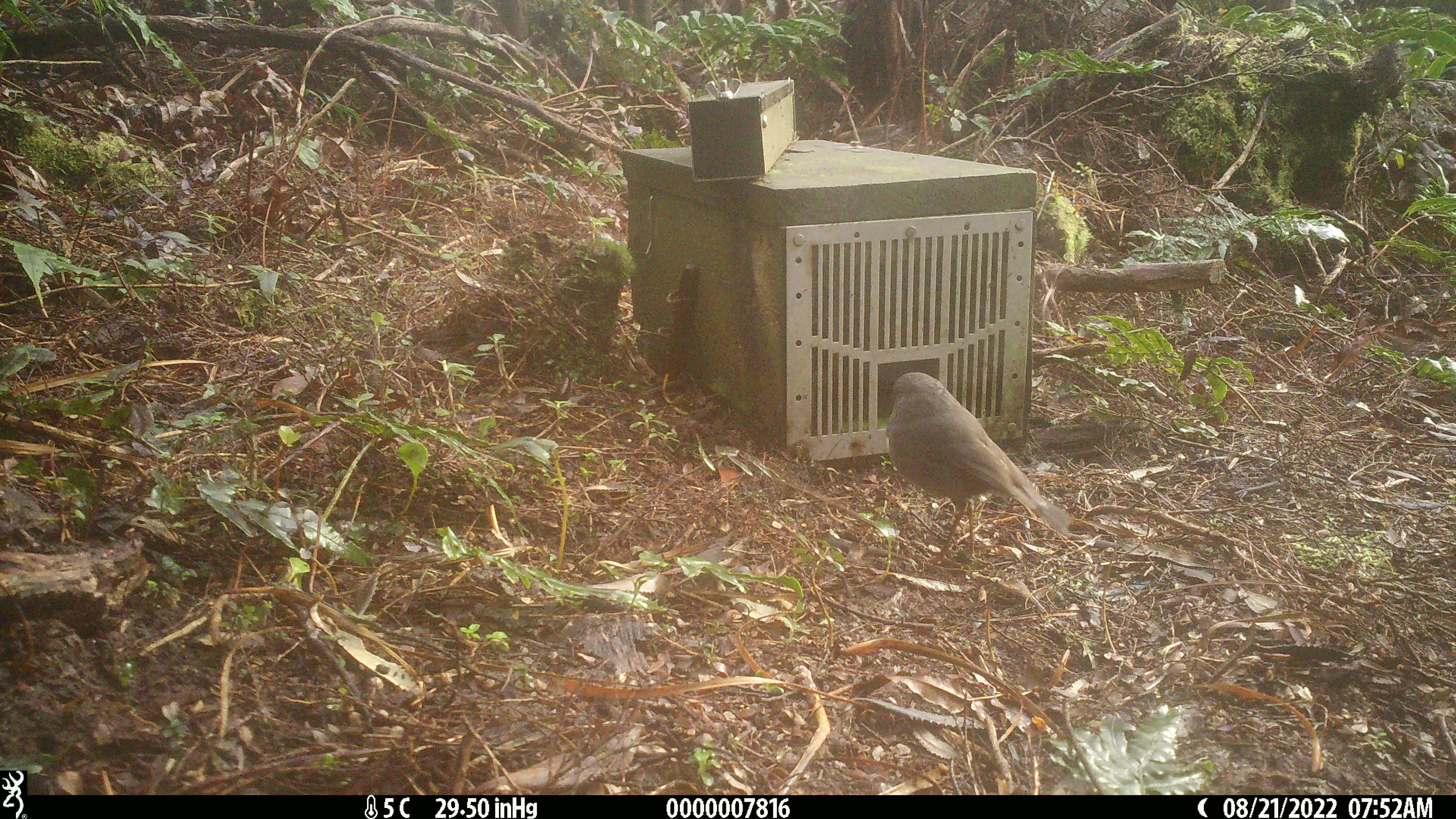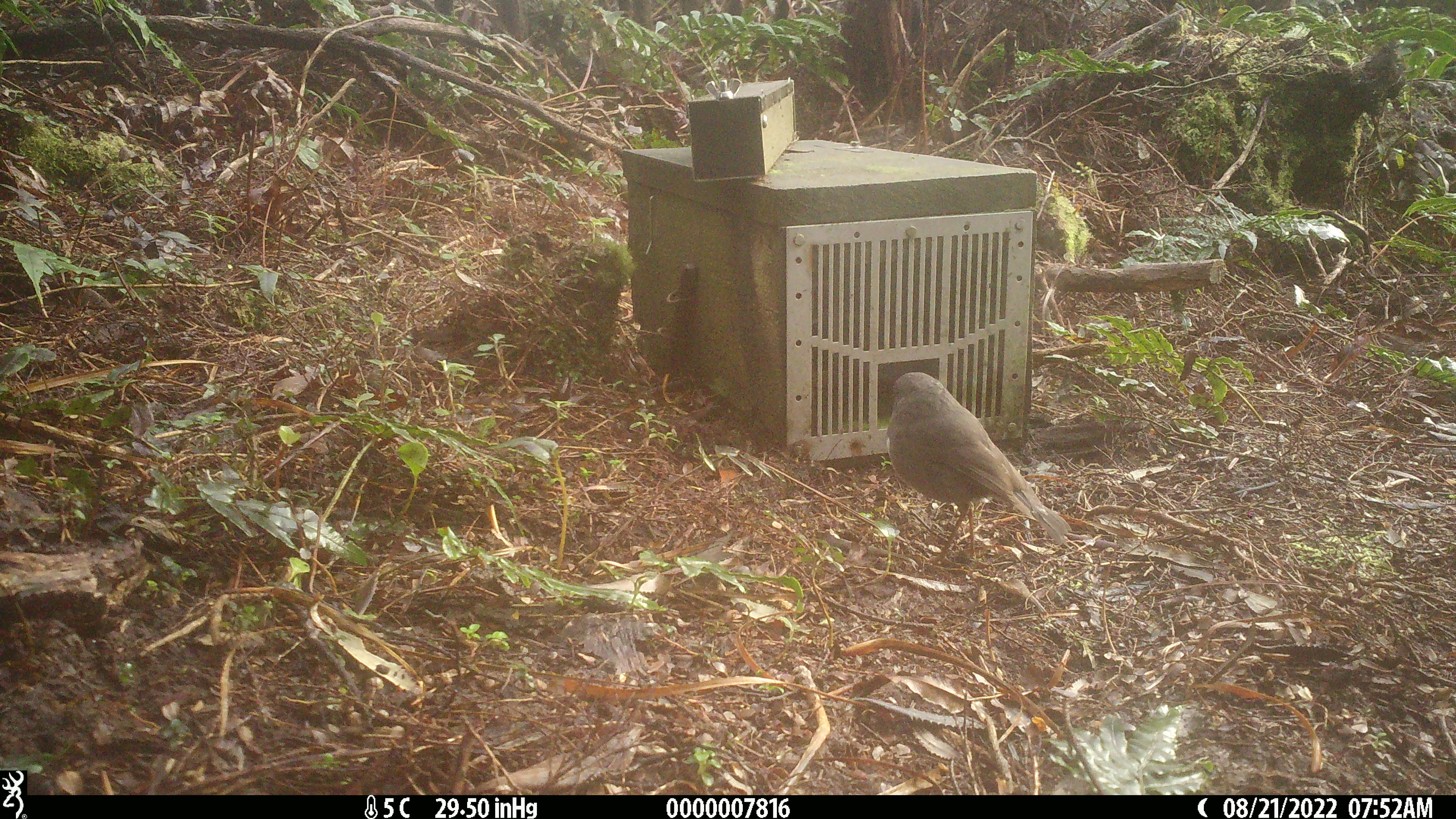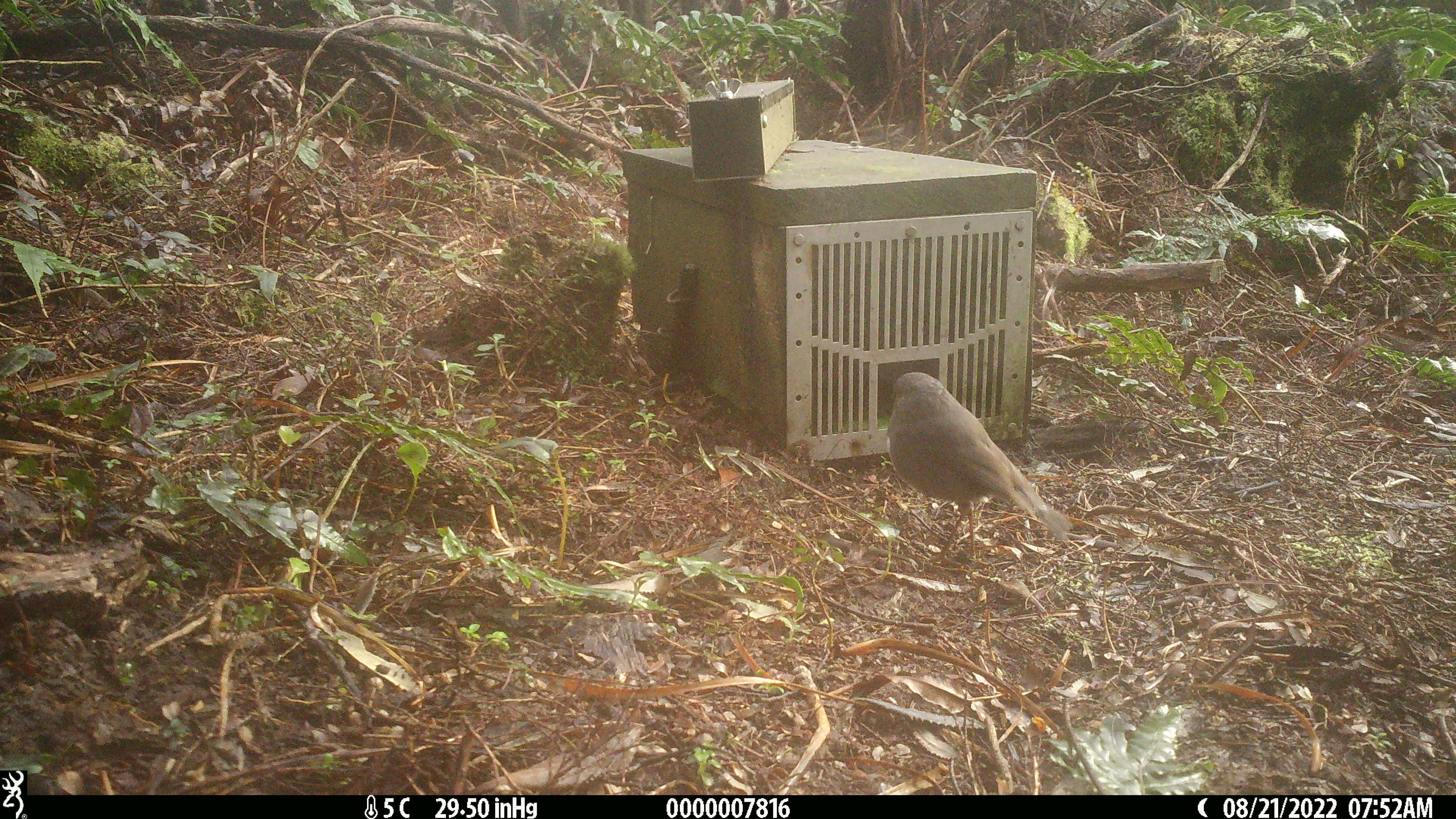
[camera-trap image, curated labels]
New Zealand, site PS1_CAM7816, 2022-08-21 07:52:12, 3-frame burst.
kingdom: Animalia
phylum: Chordata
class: Aves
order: Passeriformes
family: Petroicidae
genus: Petroica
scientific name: Petroica australis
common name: new zealand robin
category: robin